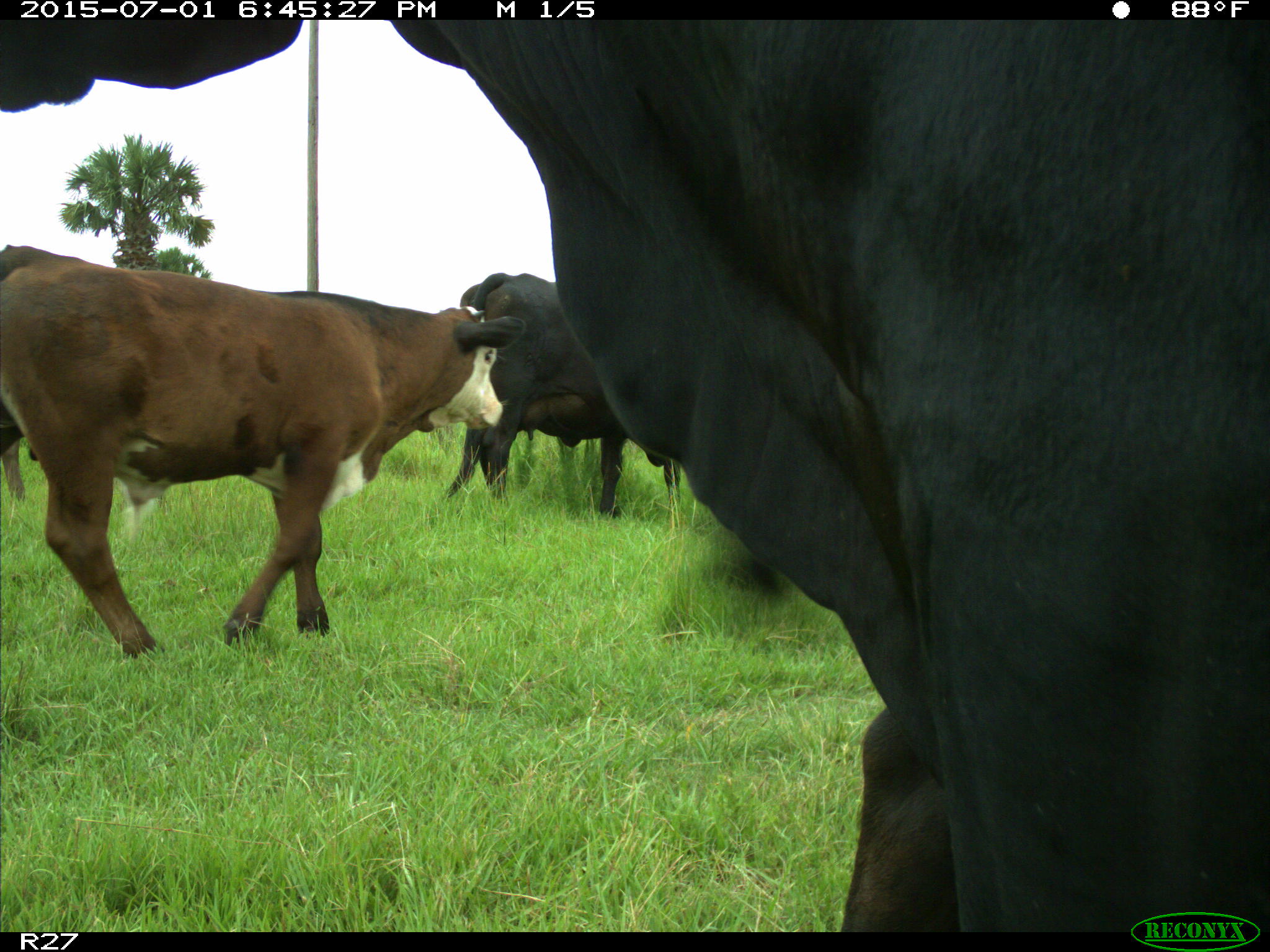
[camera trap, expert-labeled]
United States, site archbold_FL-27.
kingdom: Animalia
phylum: Chordata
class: Mammalia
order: Artiodactyla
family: Bovidae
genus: Bos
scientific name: Bos taurus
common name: domestic cow